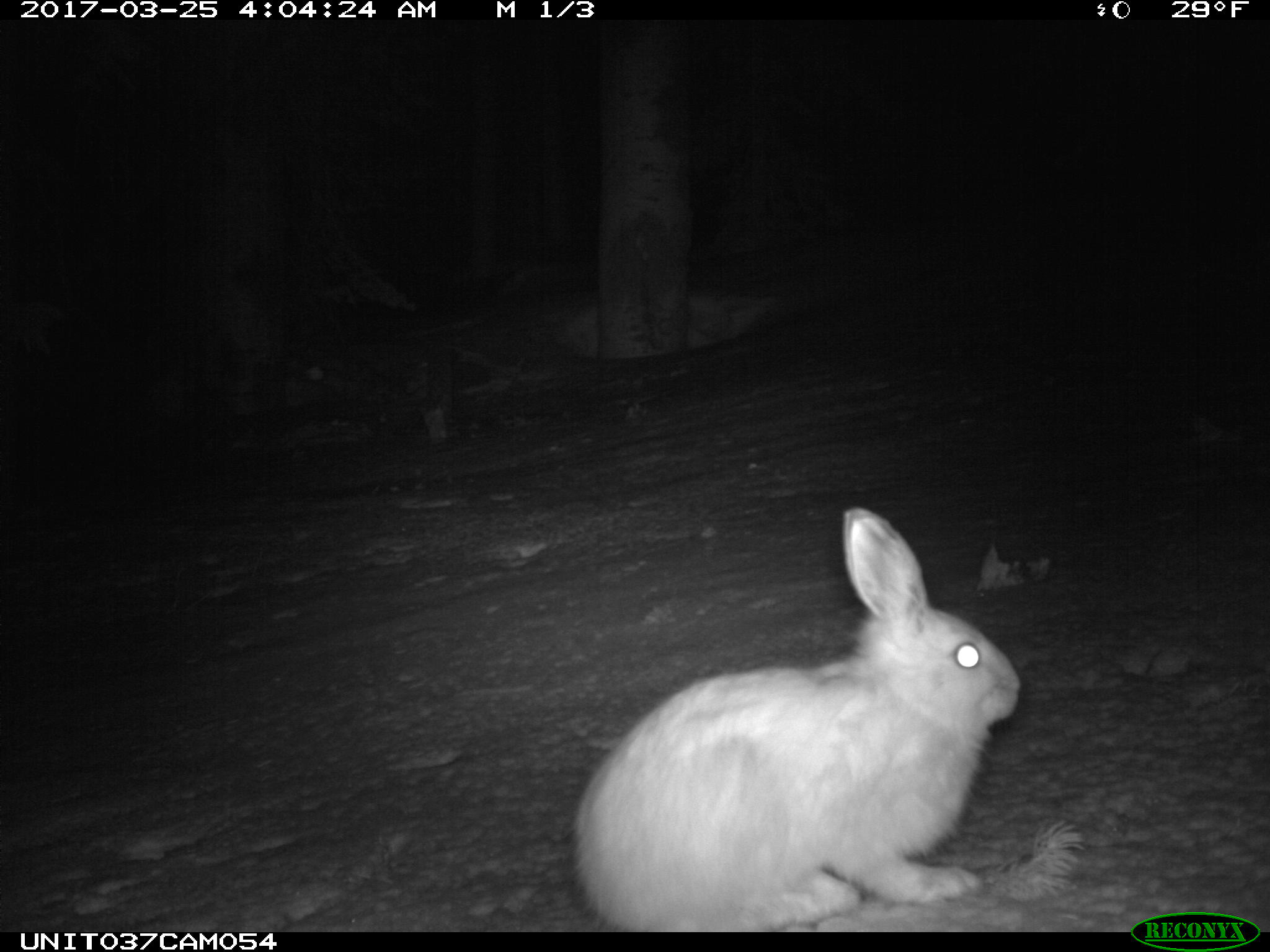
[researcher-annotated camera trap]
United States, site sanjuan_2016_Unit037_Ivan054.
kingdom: Animalia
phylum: Chordata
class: Mammalia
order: Lagomorpha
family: Leporidae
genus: Lepus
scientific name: Lepus americanus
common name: snowshoe hare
Lepus americanus (snowshoe hare).